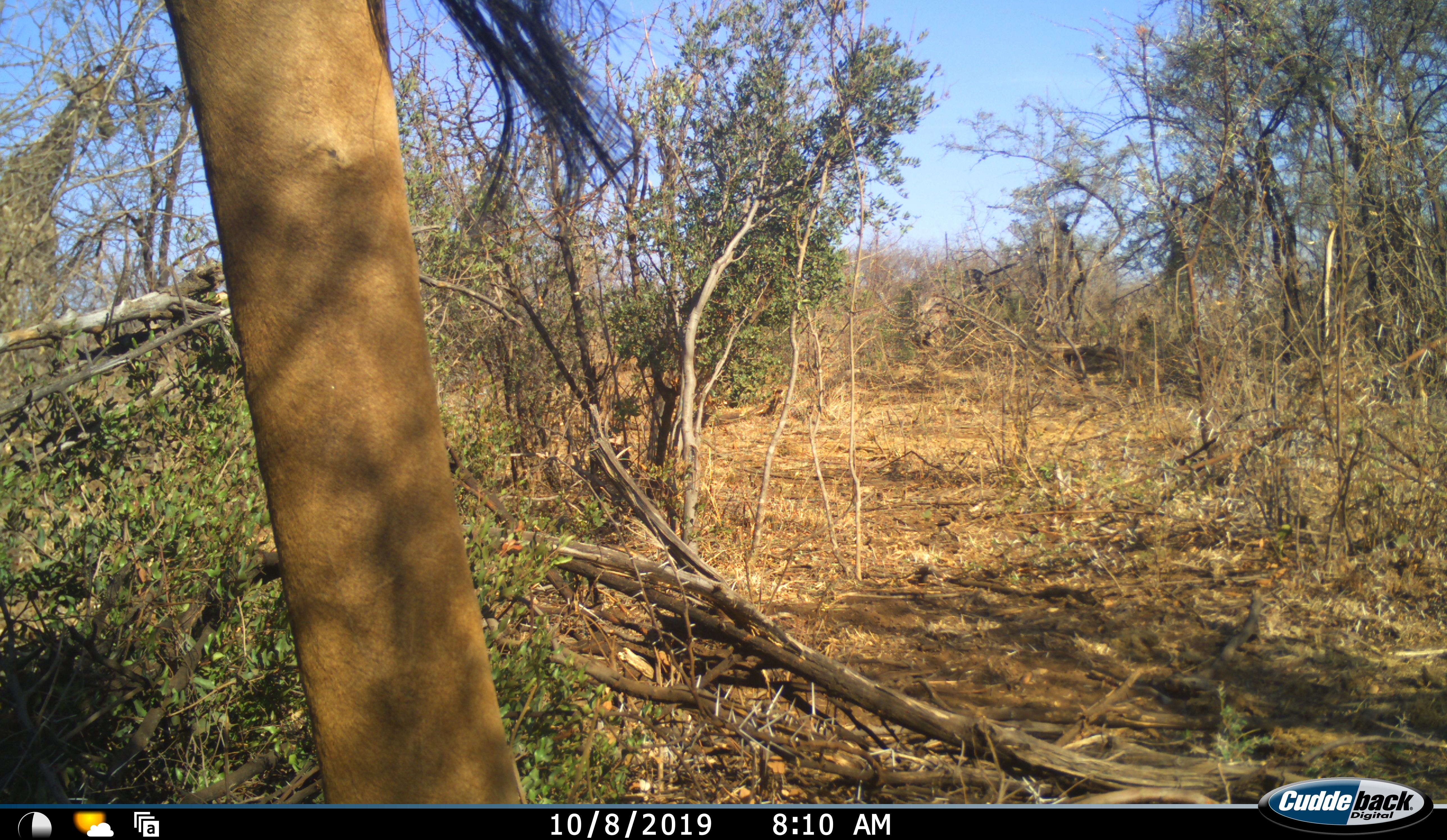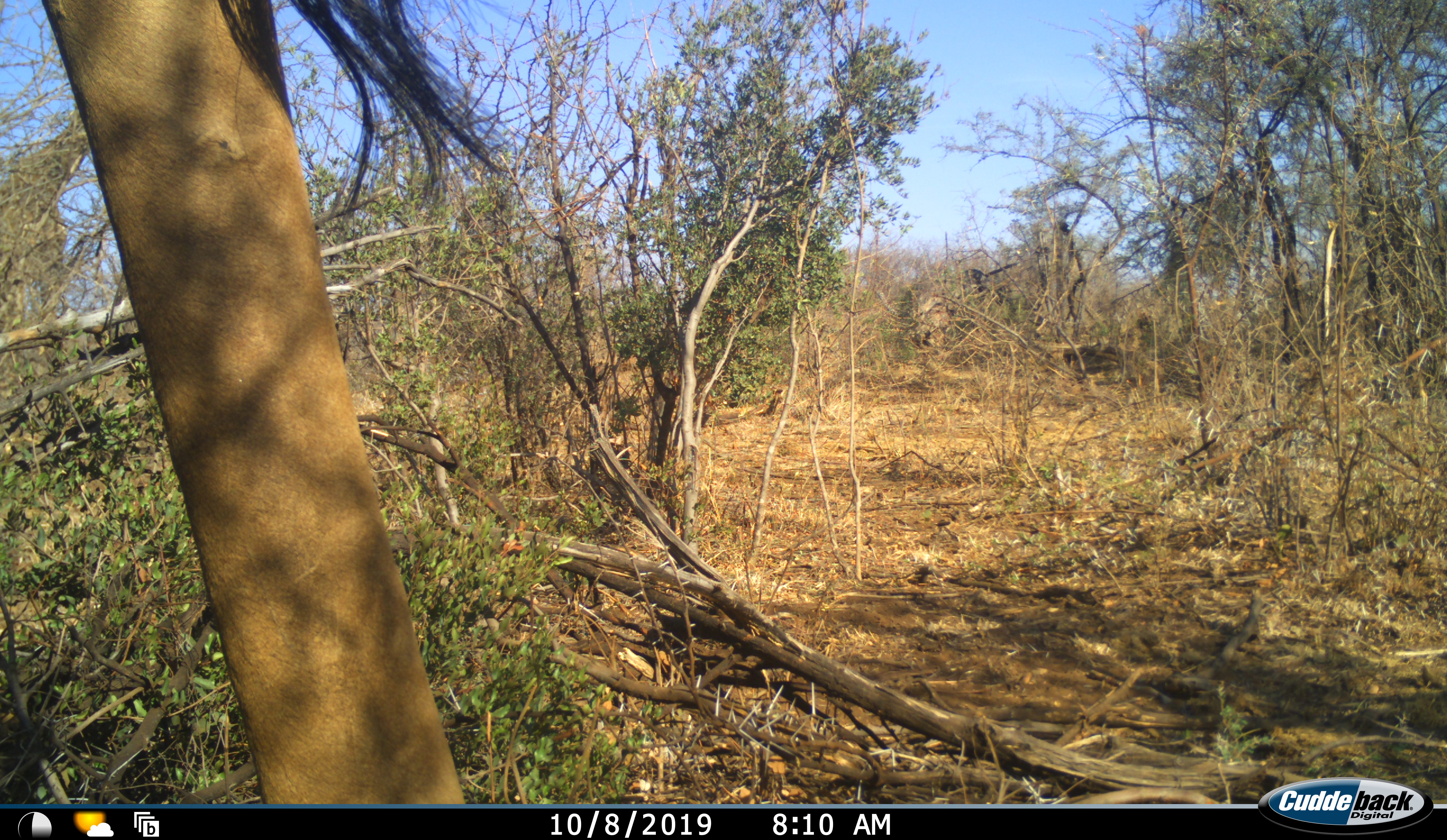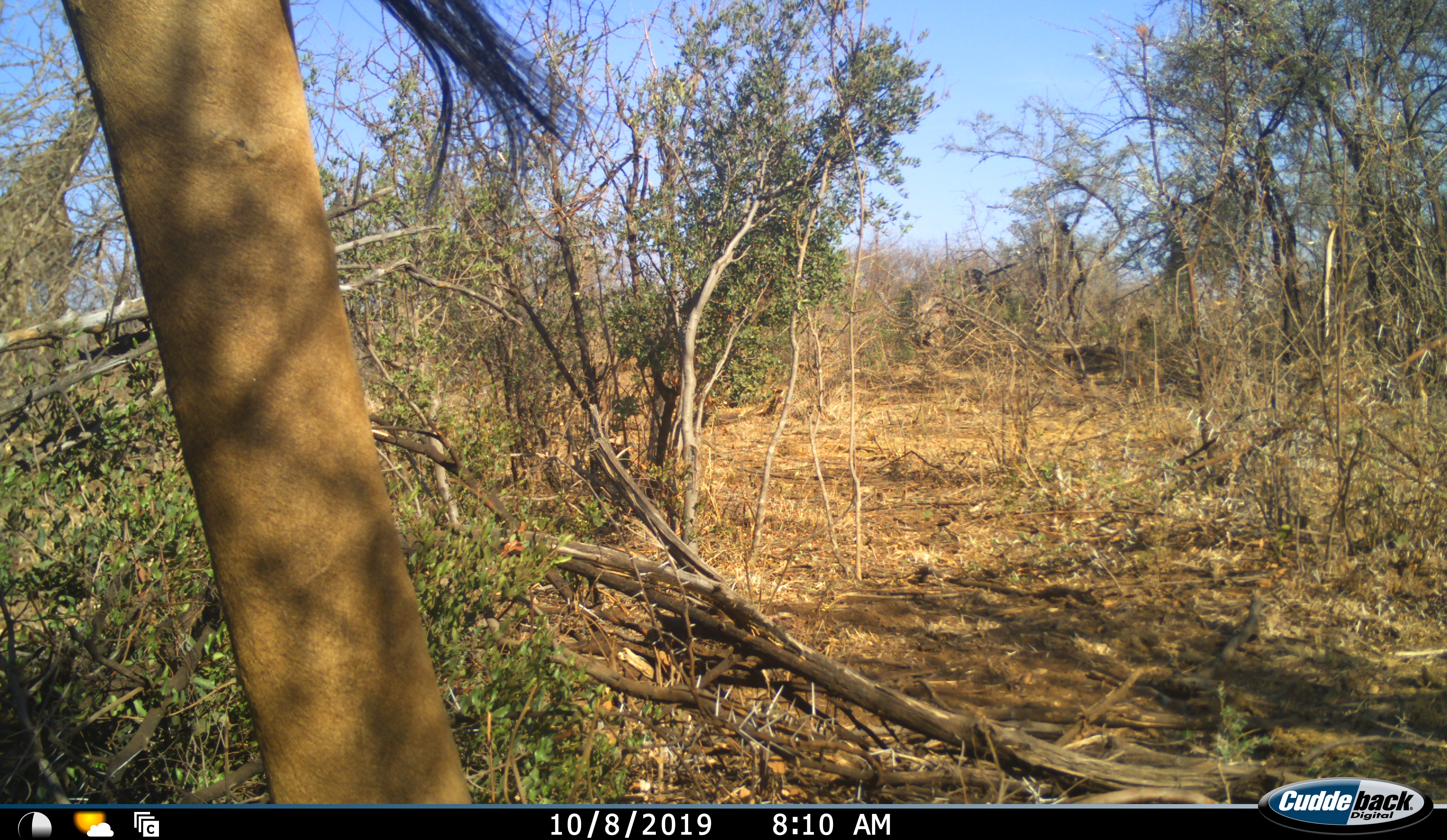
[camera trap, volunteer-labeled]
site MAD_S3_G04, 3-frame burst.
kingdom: Animalia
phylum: Chordata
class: Mammalia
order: Artiodactyla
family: Giraffidae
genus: Giraffa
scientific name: Giraffa camelopardalis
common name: giraffe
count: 1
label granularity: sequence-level